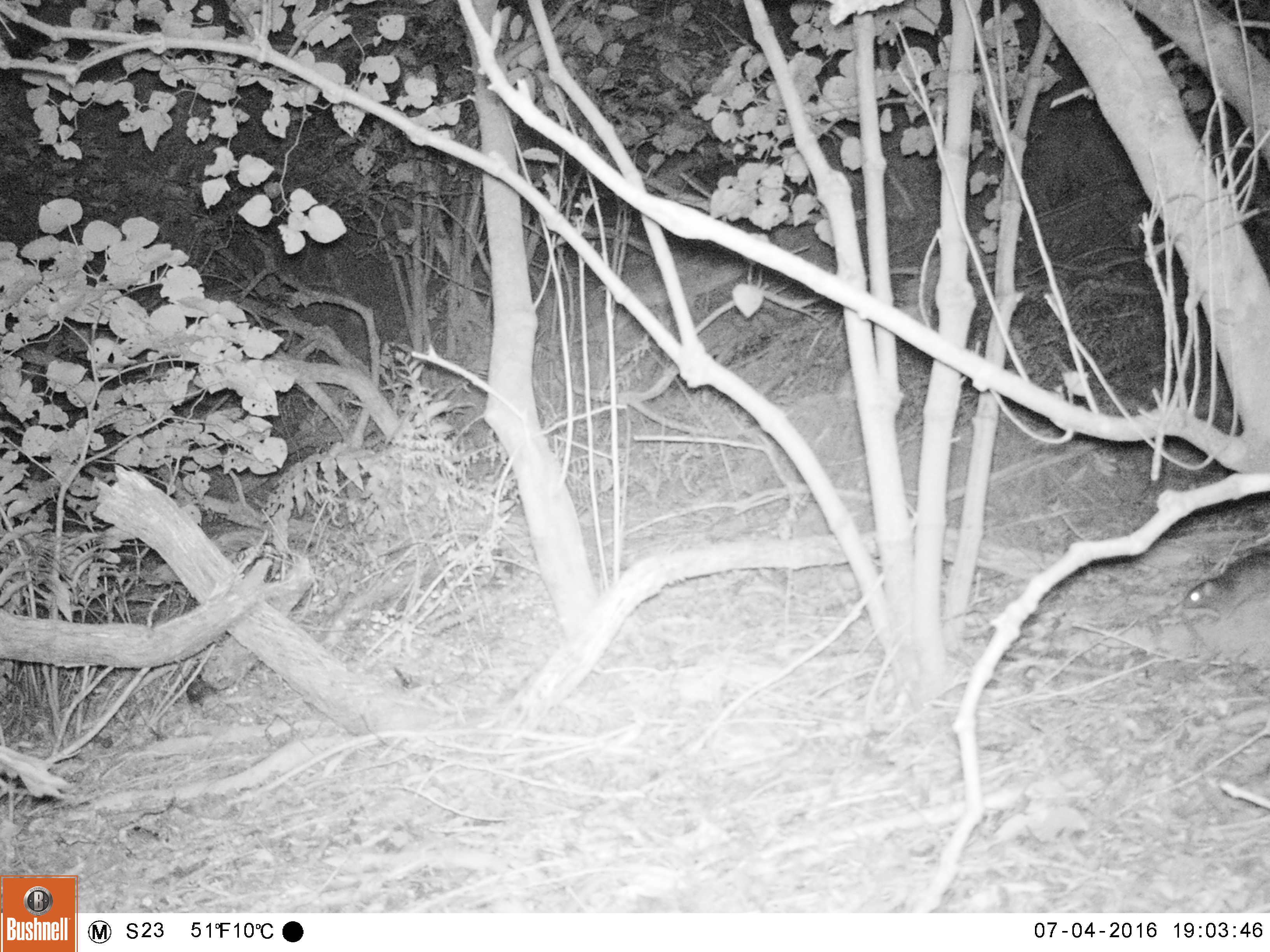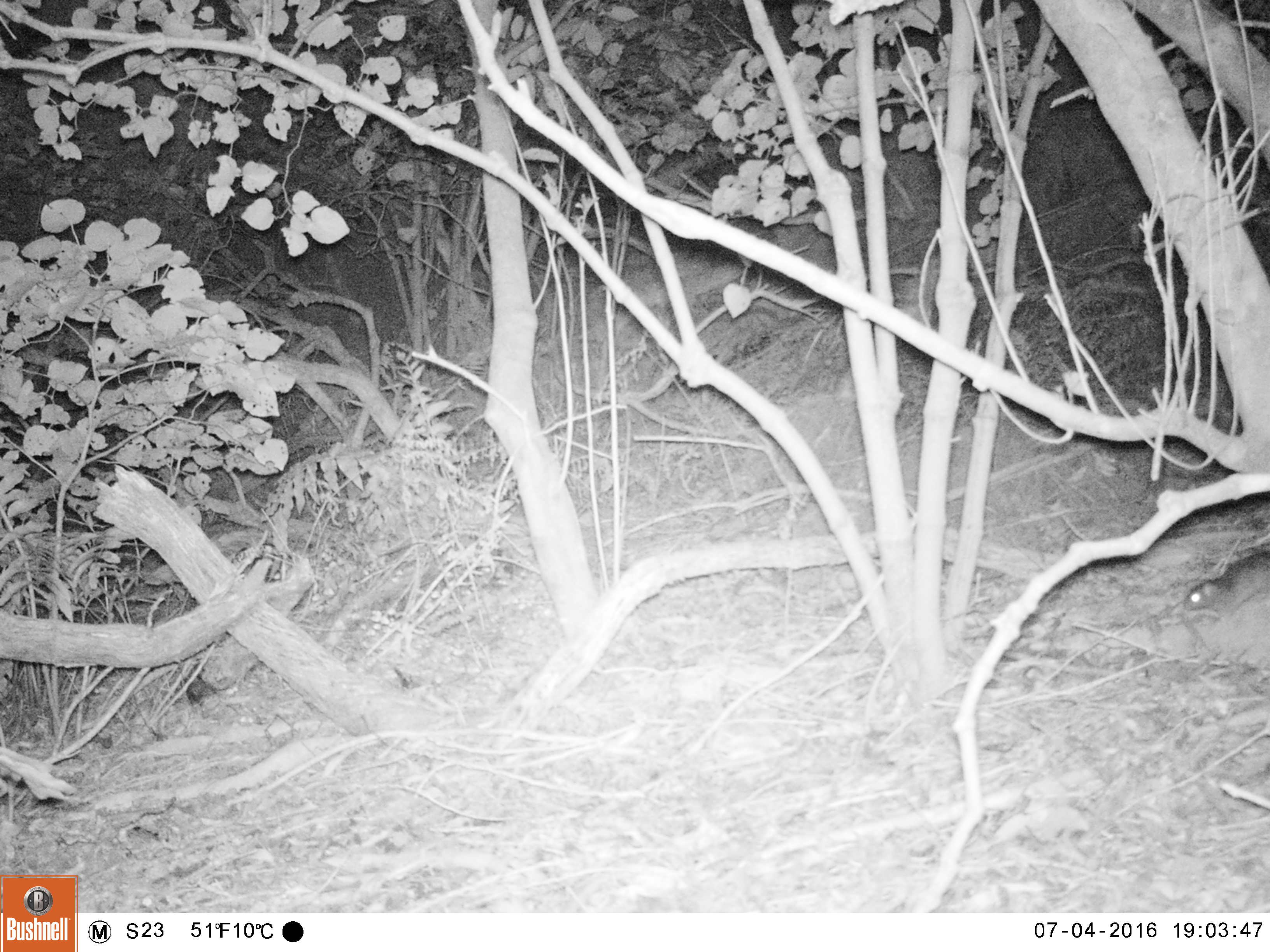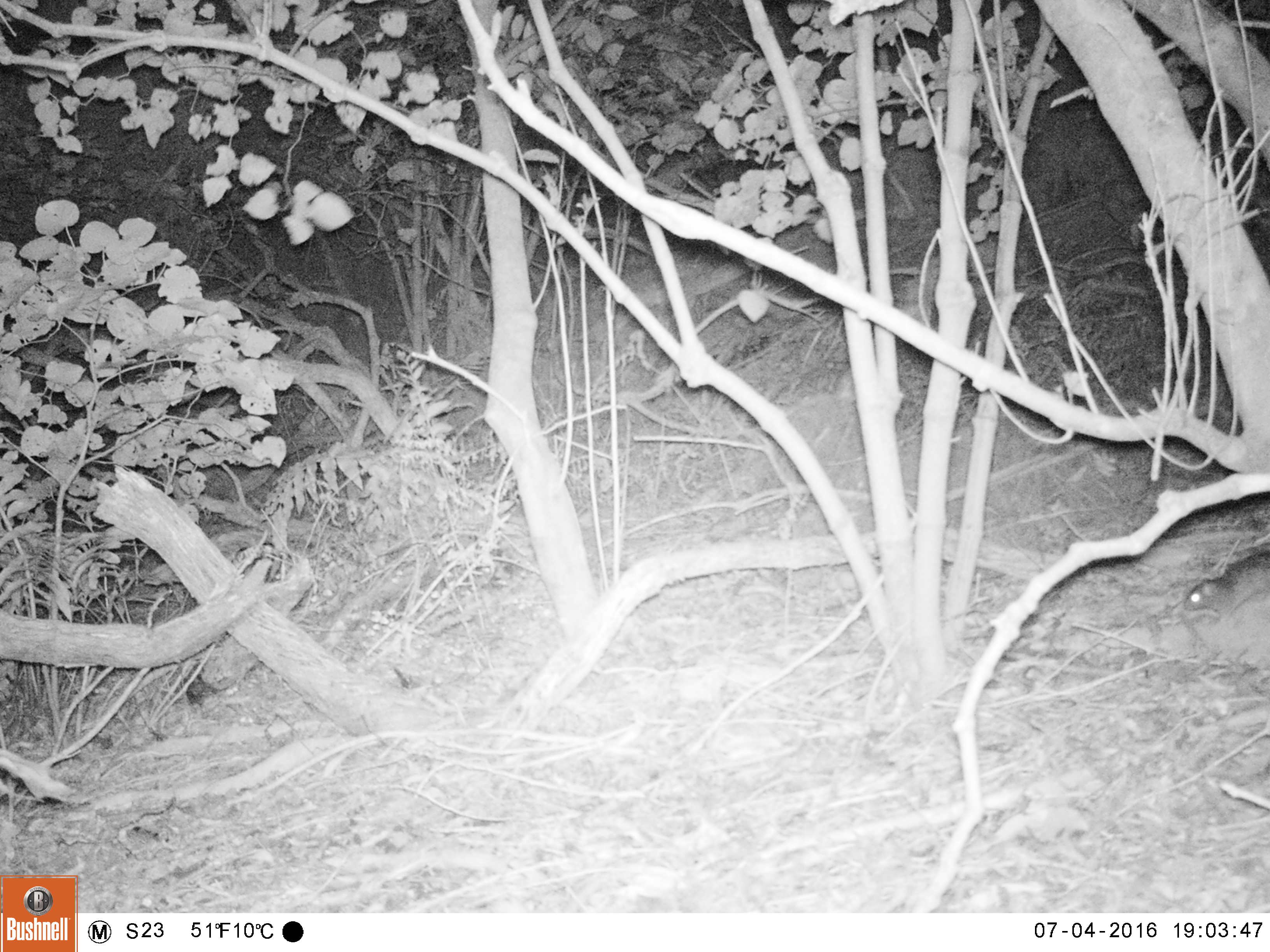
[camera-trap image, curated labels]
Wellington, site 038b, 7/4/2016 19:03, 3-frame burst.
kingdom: Animalia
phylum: Chordata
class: Mammalia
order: Rodentia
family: Muridae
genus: Rattus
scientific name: Rattus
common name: rat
Rat (Rattus).